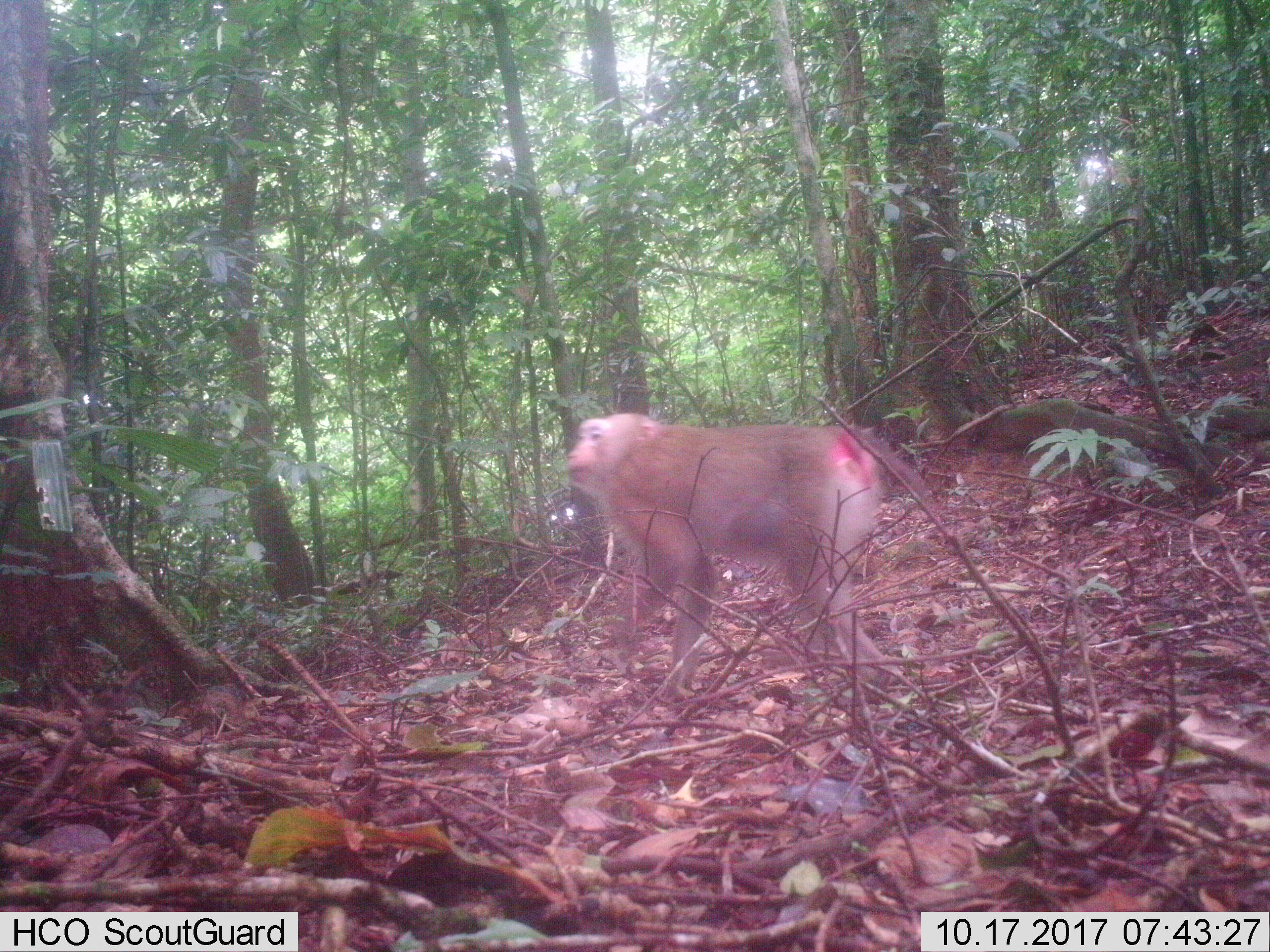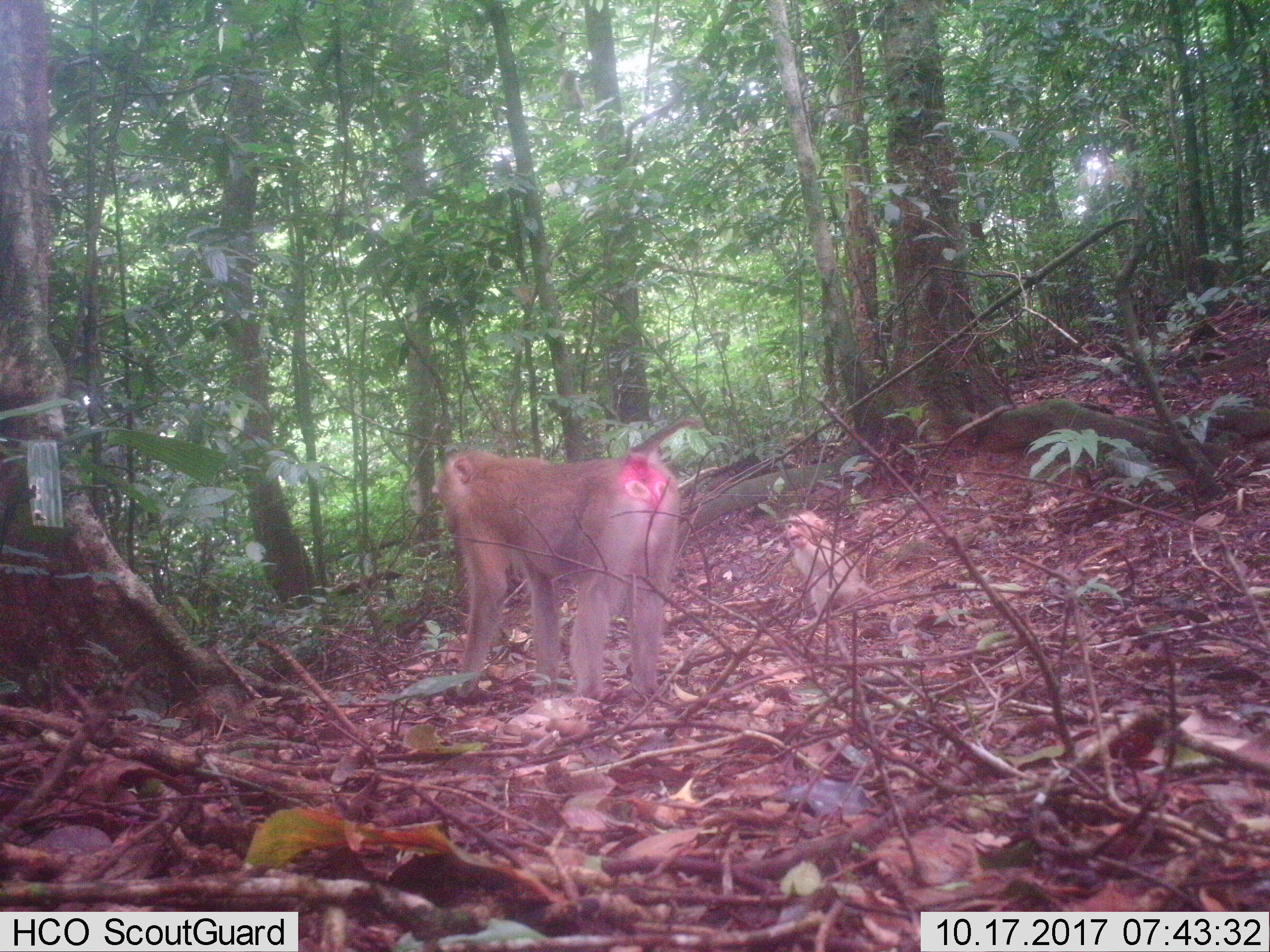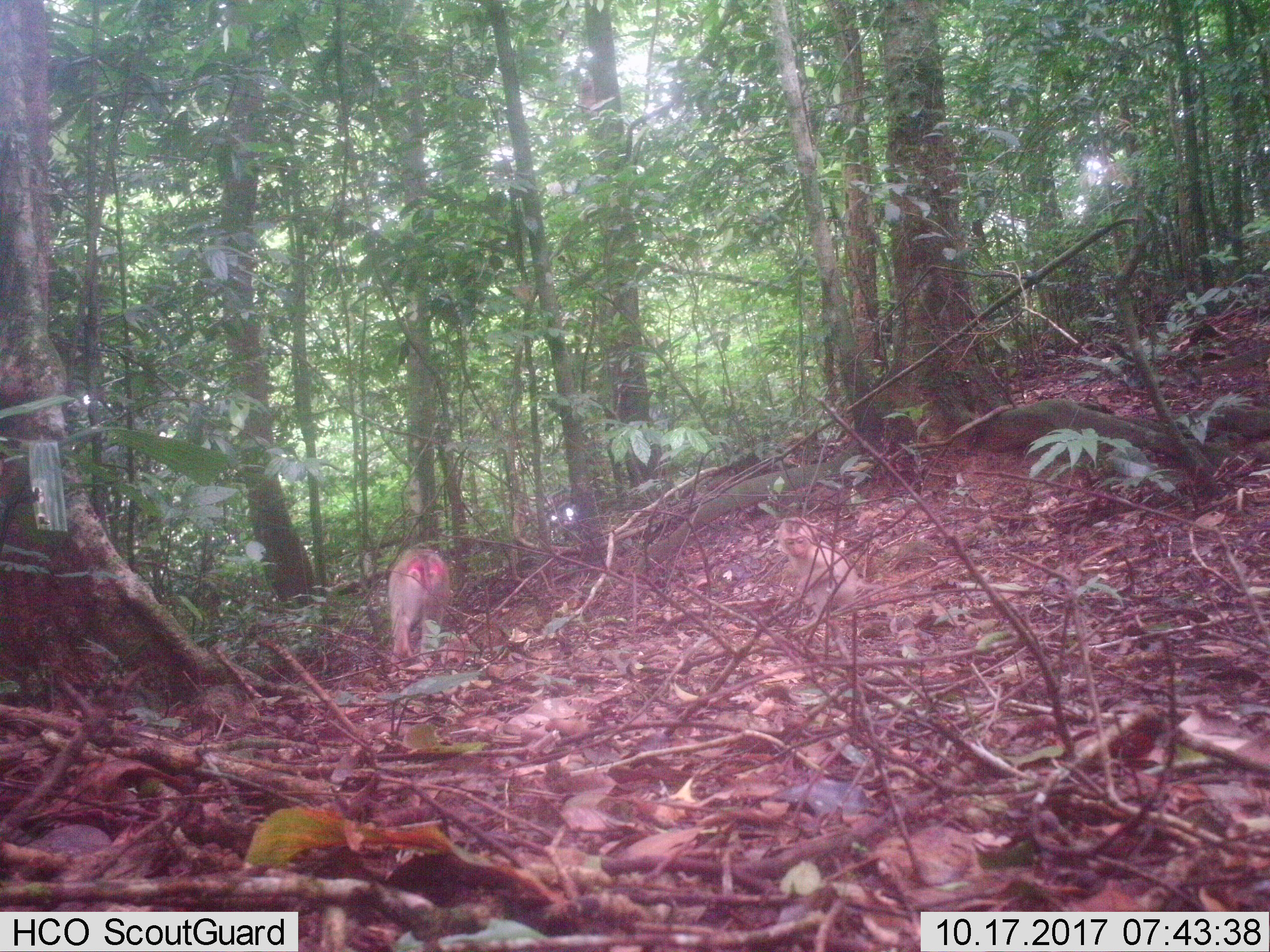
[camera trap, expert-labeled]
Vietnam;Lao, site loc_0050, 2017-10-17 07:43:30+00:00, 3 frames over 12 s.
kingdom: Animalia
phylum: Chordata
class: Mammalia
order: Primates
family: Cercopithecidae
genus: Macaca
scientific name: Macaca nemestrina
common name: pig-tailed macaque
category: pig tailed macaque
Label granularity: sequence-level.